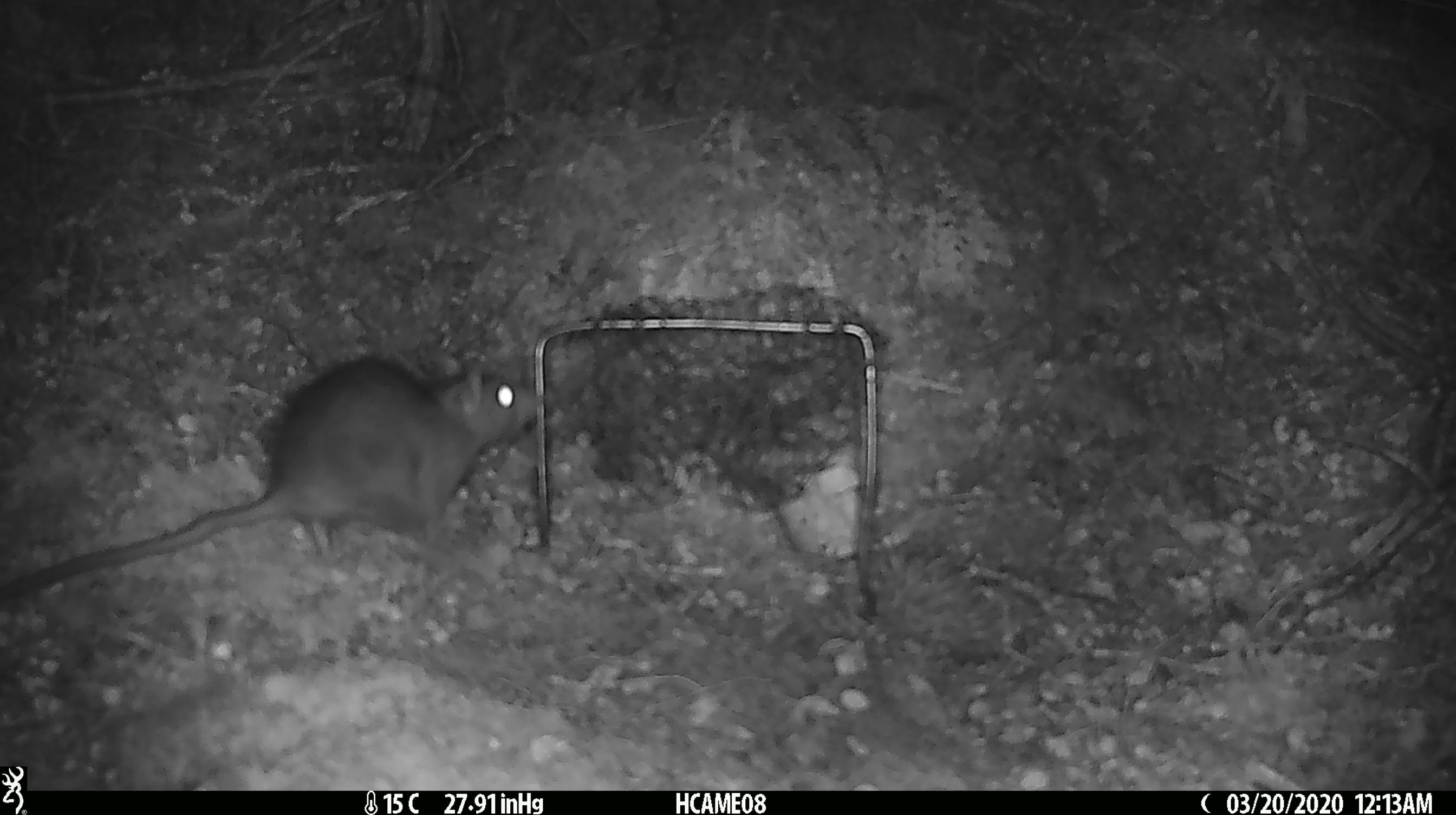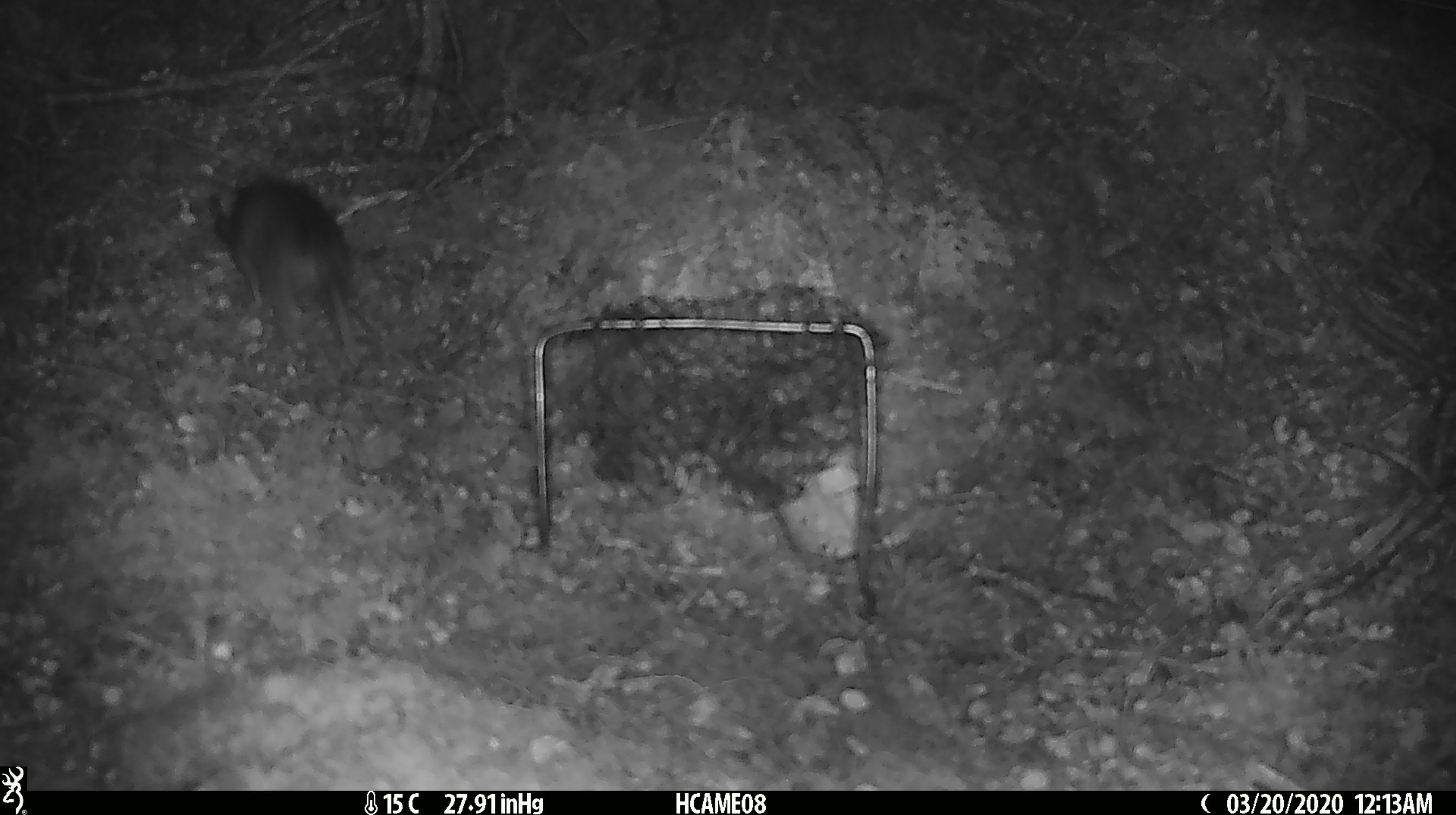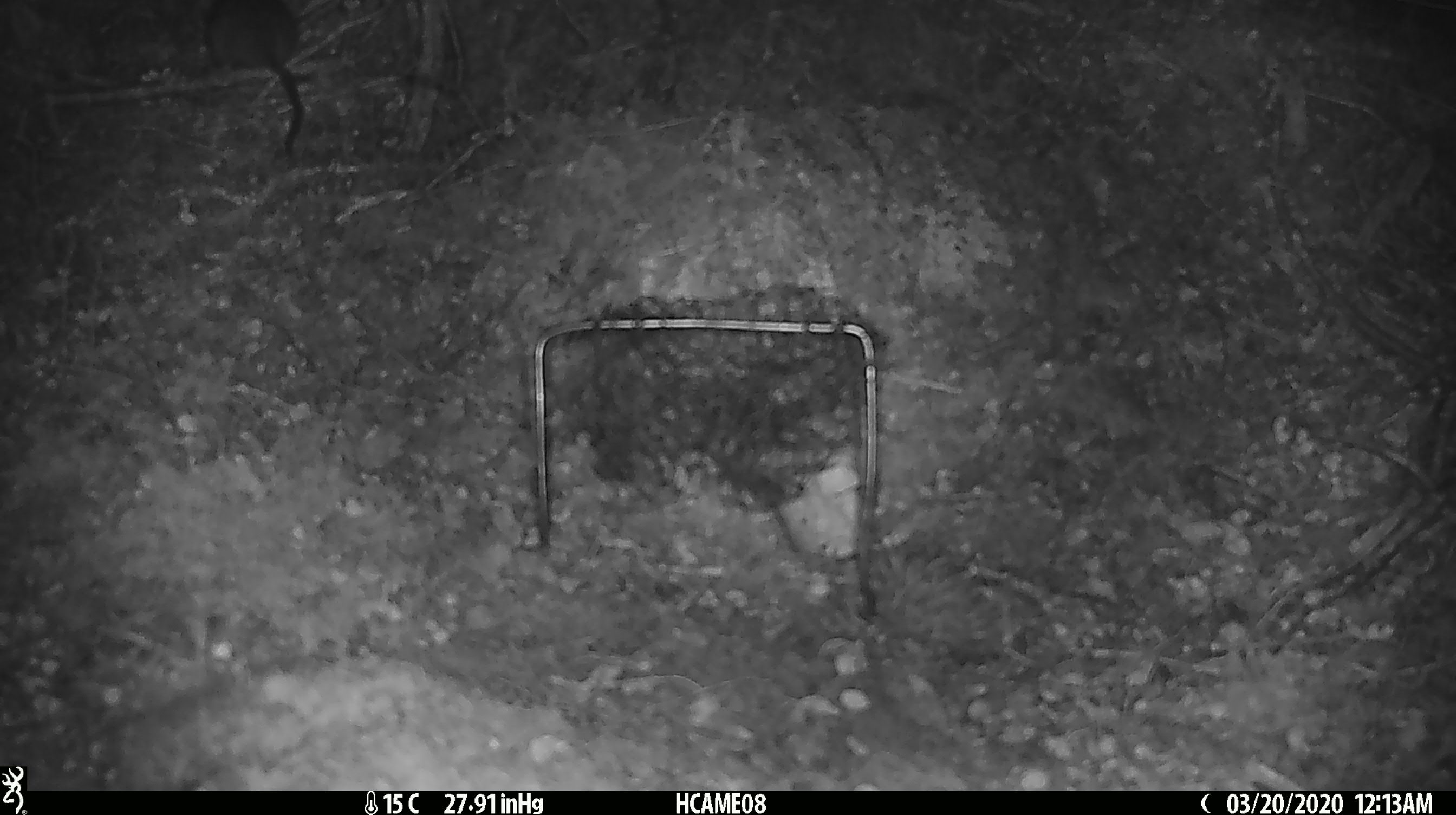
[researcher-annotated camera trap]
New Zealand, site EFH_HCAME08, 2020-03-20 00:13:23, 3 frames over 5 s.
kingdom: Animalia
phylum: Chordata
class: Mammalia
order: Rodentia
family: Muridae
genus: Rattus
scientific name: Rattus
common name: rat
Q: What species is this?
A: Rat (Rattus).